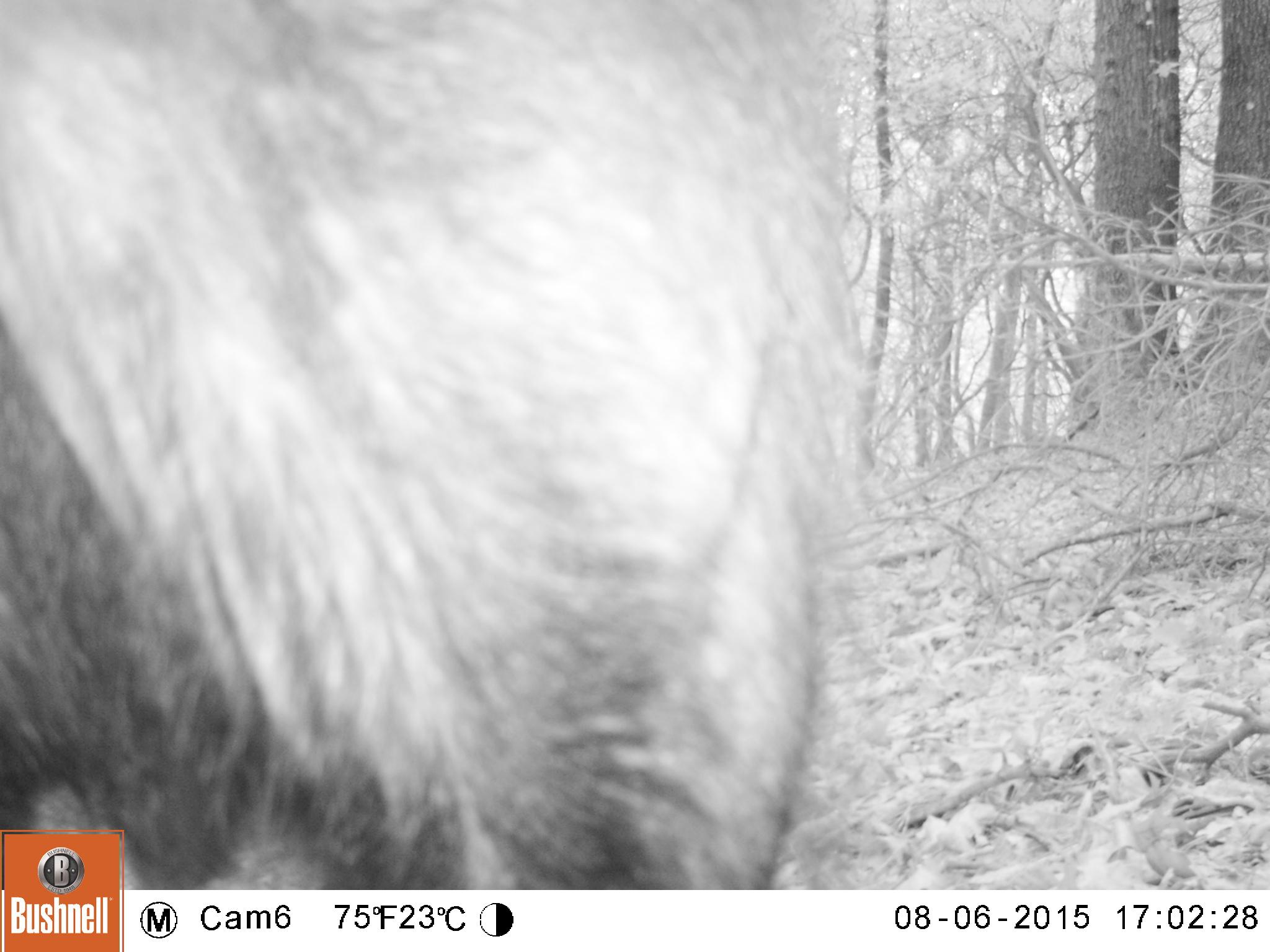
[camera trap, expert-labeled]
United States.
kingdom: Animalia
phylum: Chordata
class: Mammalia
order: Carnivora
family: Ursidae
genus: Ursus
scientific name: Ursus americanus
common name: american black bear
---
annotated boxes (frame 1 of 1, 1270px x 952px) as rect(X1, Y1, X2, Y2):
American Black Bear: rect(5, 0, 877, 891)